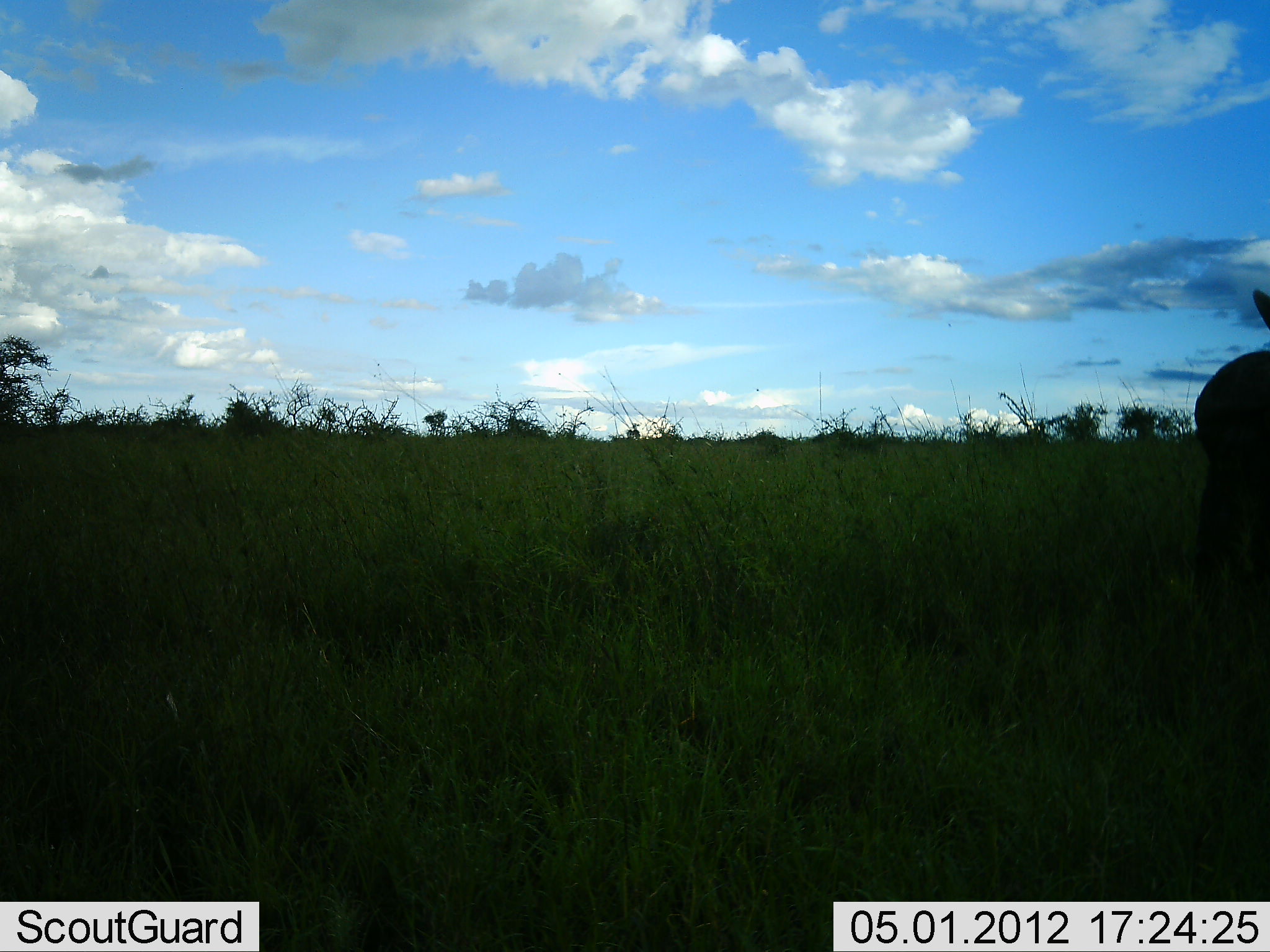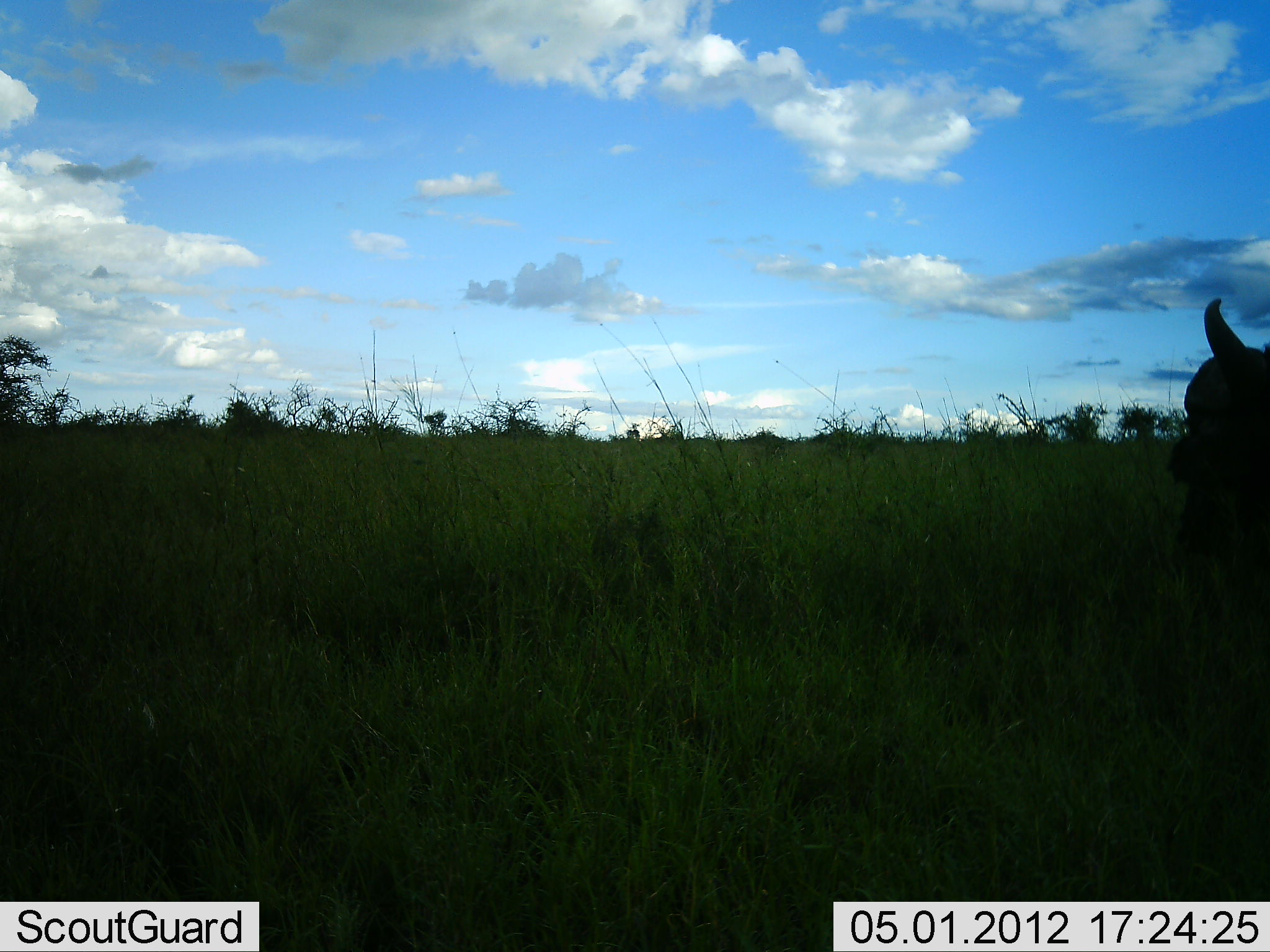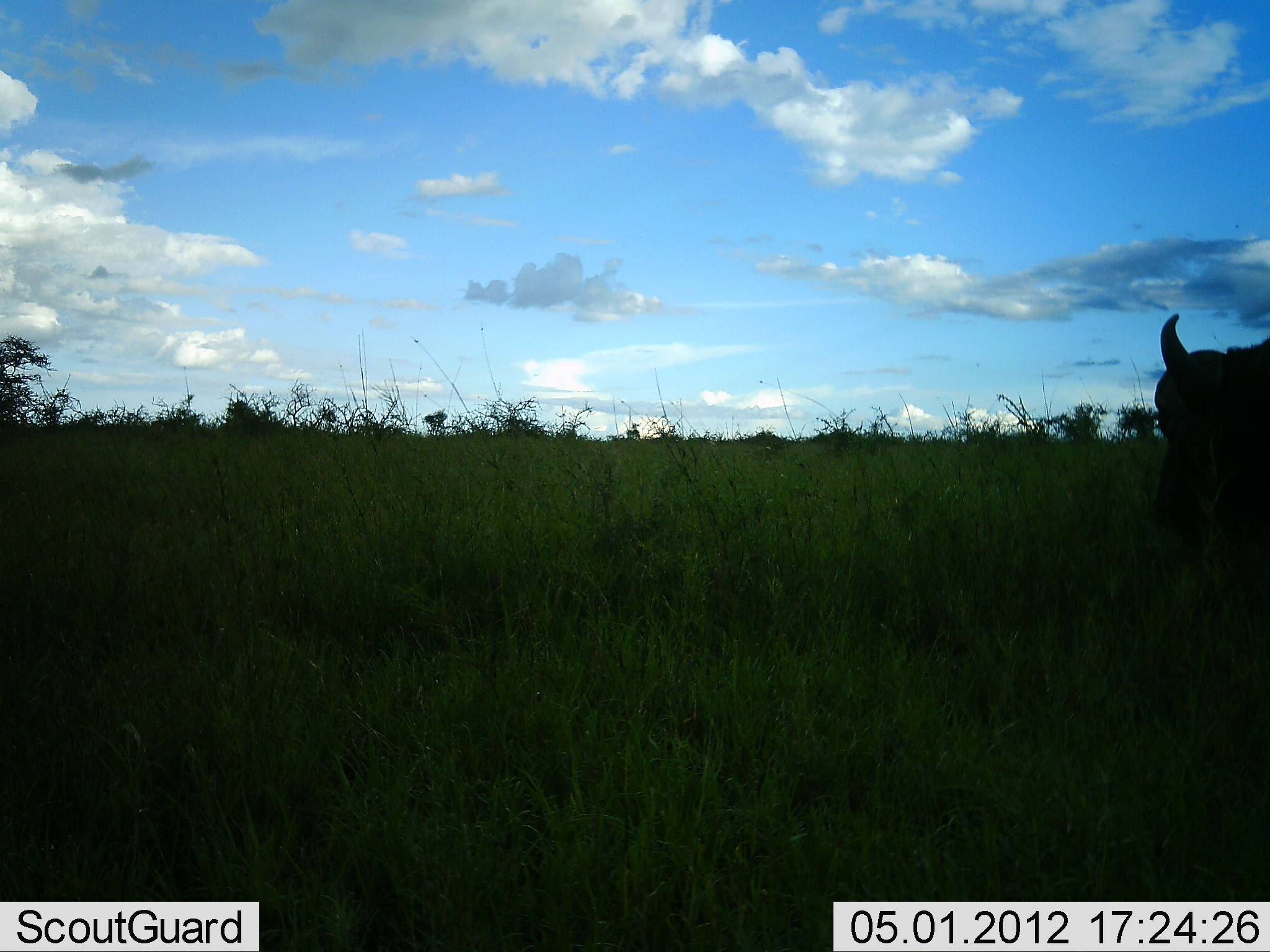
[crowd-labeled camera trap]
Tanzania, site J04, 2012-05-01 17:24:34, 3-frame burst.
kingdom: Animalia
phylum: Chordata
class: Mammalia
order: Artiodactyla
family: Bovidae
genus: Syncerus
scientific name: Syncerus caffer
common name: cape buffalo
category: buffalo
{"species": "buffalo (cape buffalo) (Syncerus caffer)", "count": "1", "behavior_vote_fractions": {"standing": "68%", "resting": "0%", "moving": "26%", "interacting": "0%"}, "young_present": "0%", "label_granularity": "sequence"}